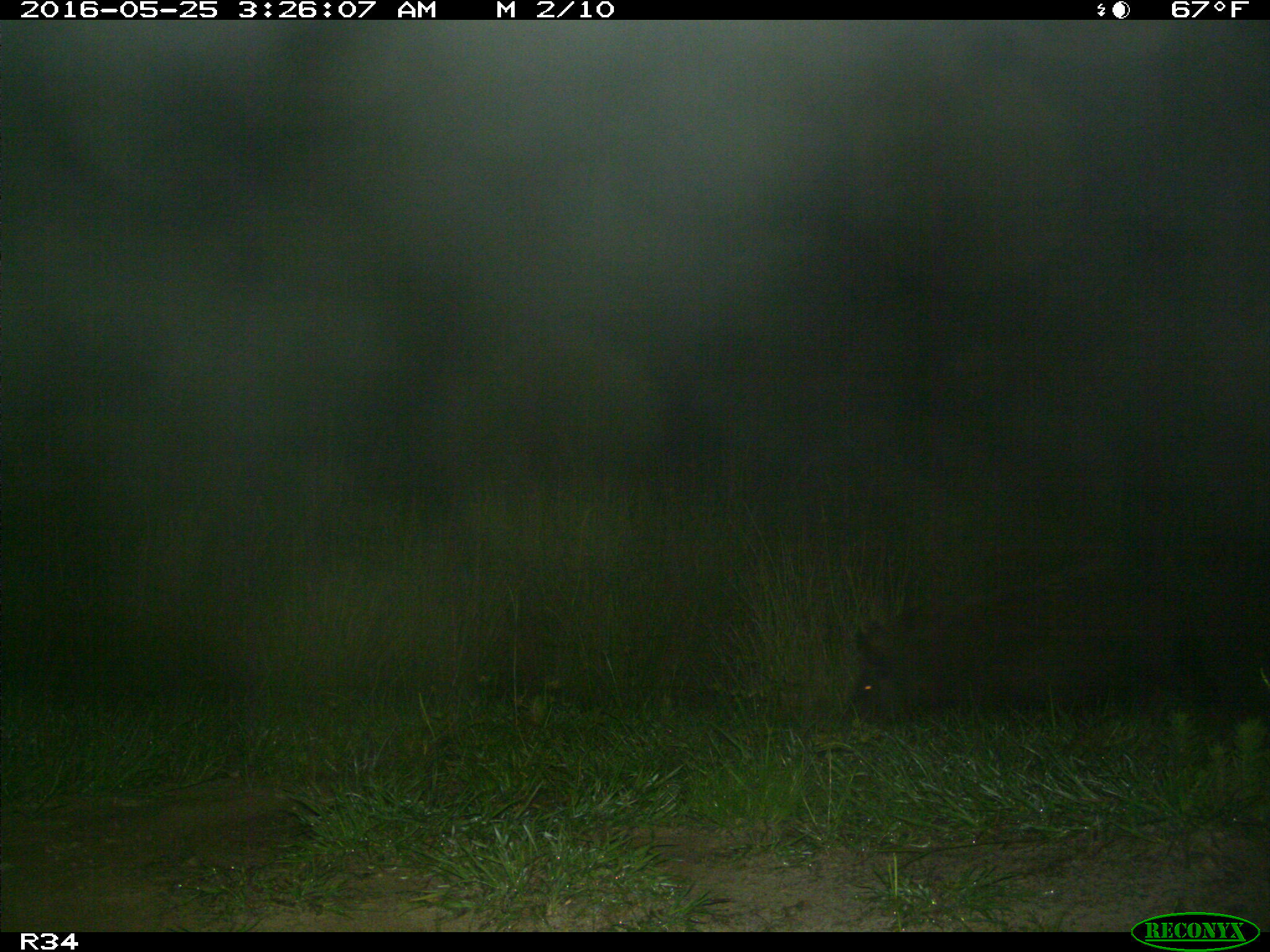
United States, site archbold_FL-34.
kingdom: Animalia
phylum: Chordata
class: Mammalia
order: Artiodactyla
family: Suidae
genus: Sus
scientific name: Sus scrofa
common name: wild boar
Sus scrofa (wild boar).